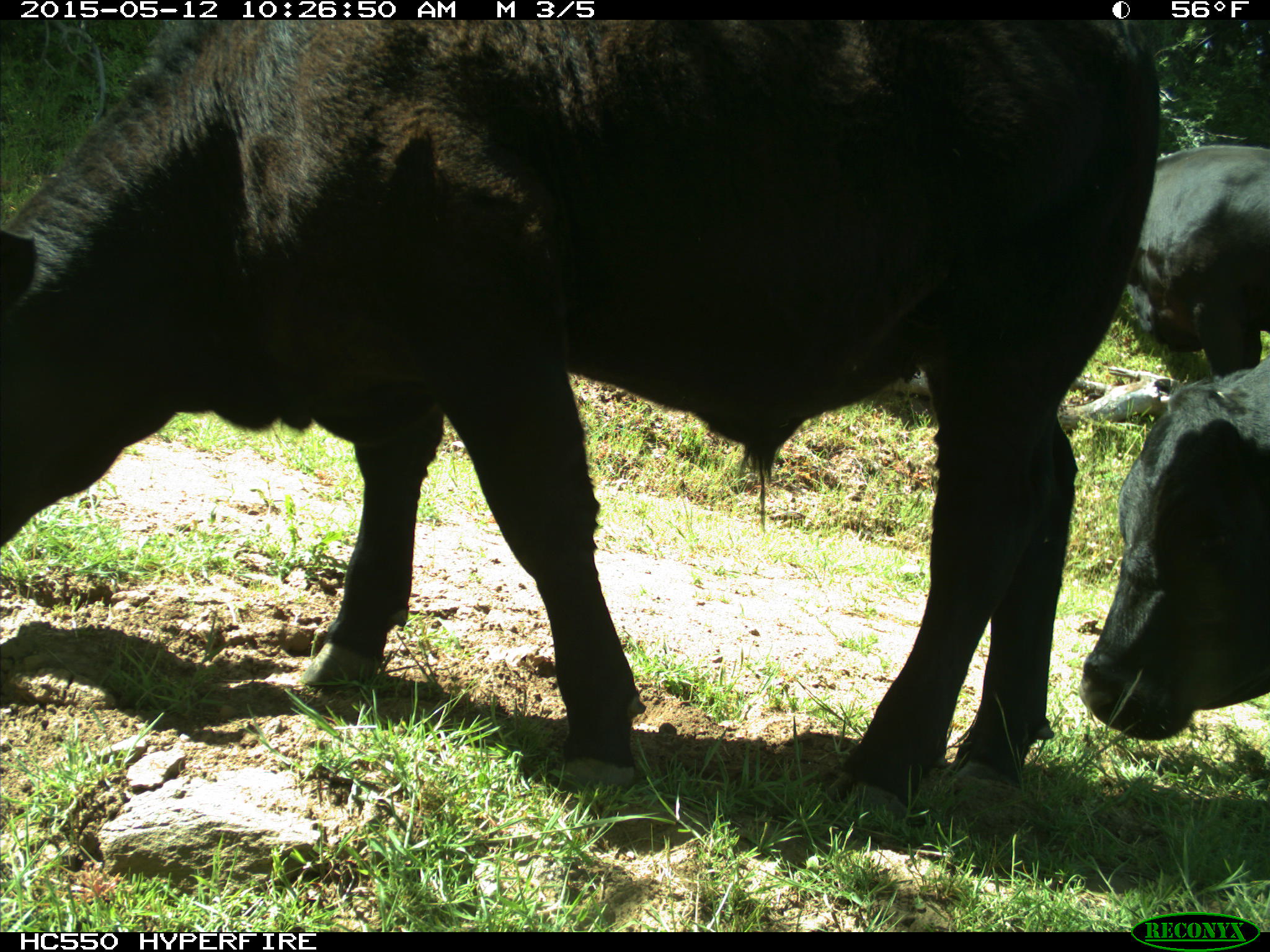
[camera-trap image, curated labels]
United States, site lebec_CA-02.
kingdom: Animalia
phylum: Chordata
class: Mammalia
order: Artiodactyla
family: Bovidae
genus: Bos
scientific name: Bos taurus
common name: domestic cow